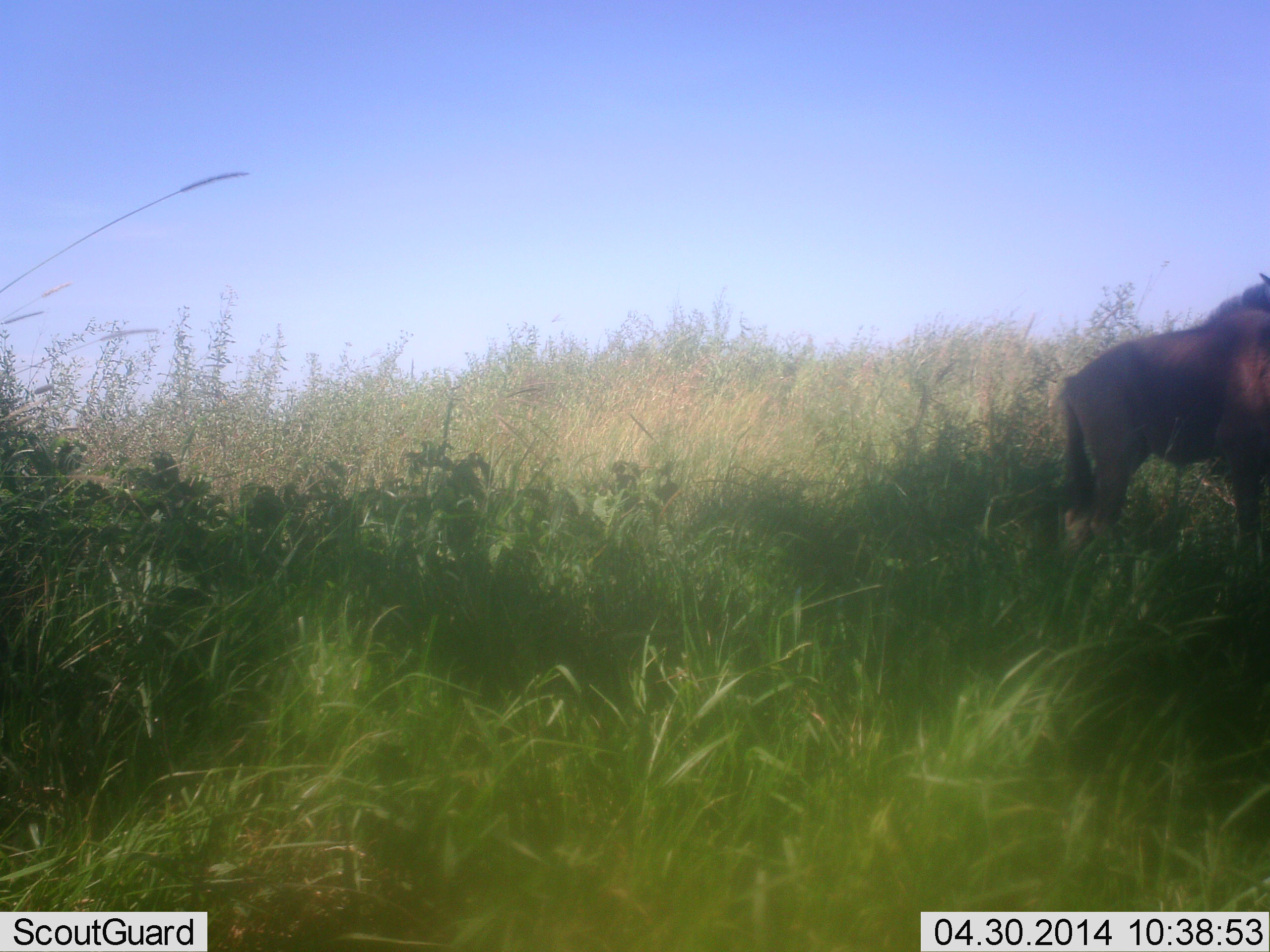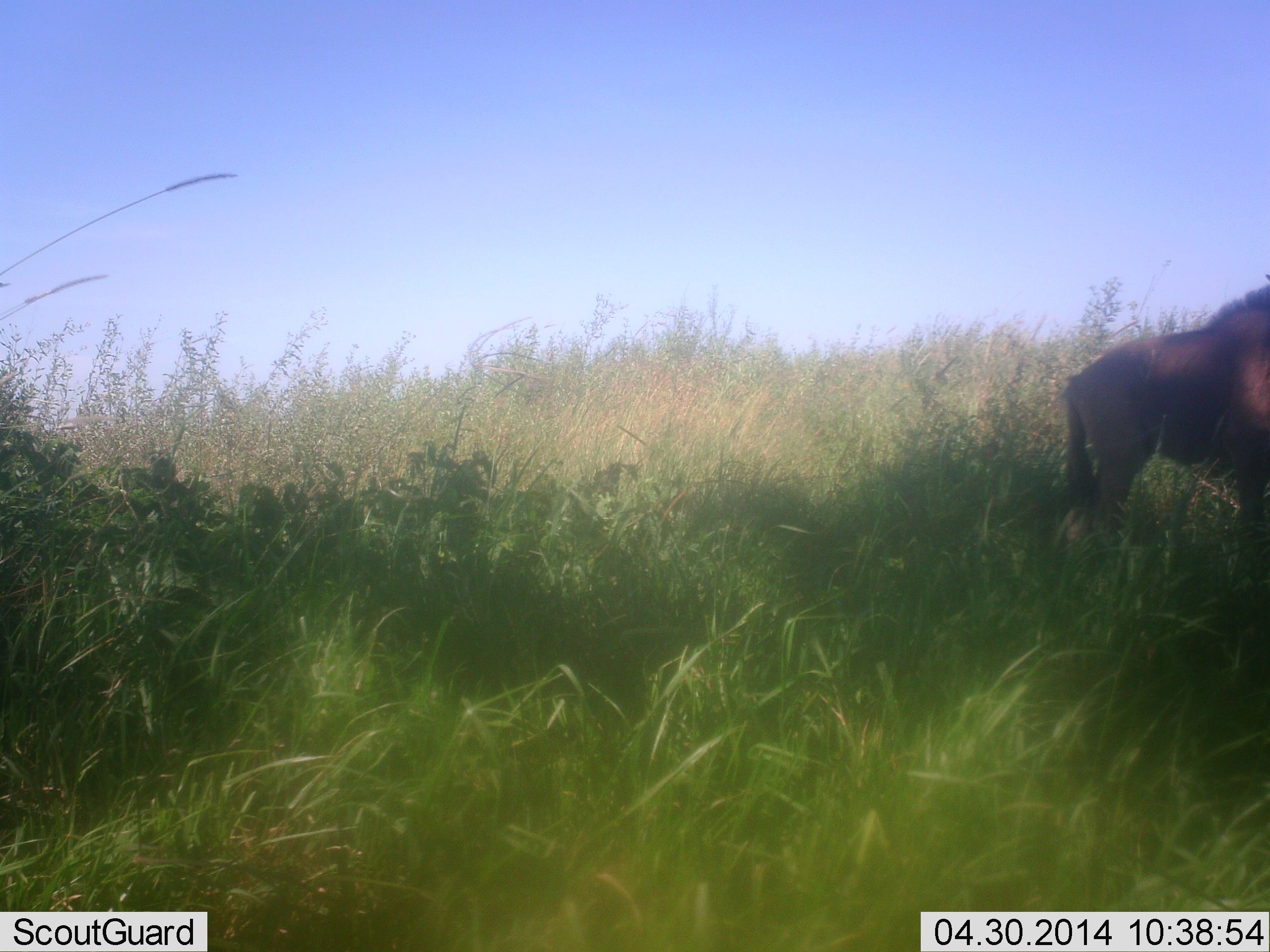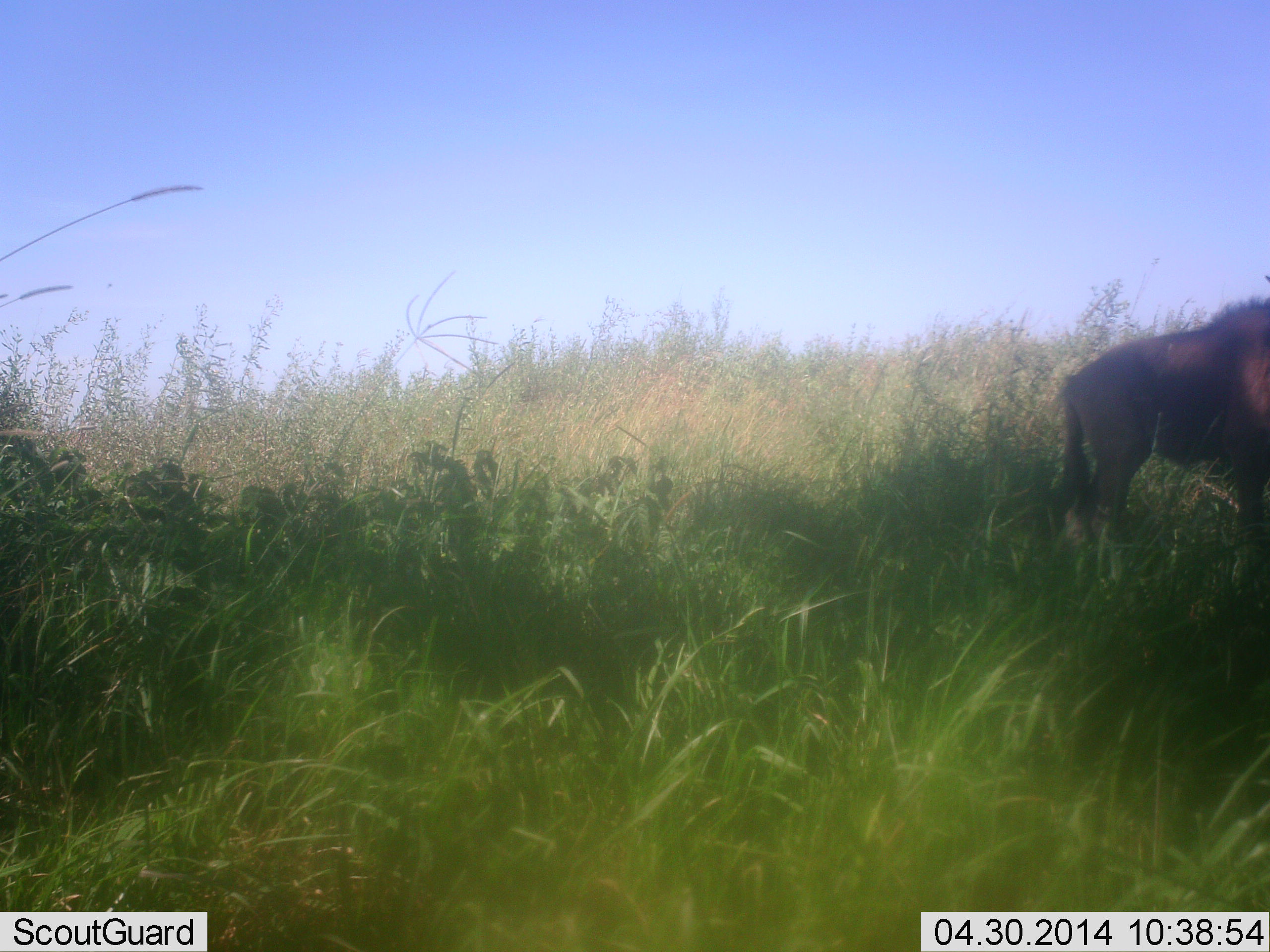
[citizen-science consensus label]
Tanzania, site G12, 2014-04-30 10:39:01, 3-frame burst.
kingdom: Animalia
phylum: Chordata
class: Mammalia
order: Carnivora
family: Felidae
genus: Panthera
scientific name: Panthera leo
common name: lion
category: lionmale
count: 1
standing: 90%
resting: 0%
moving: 10%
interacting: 0%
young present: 0%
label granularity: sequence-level